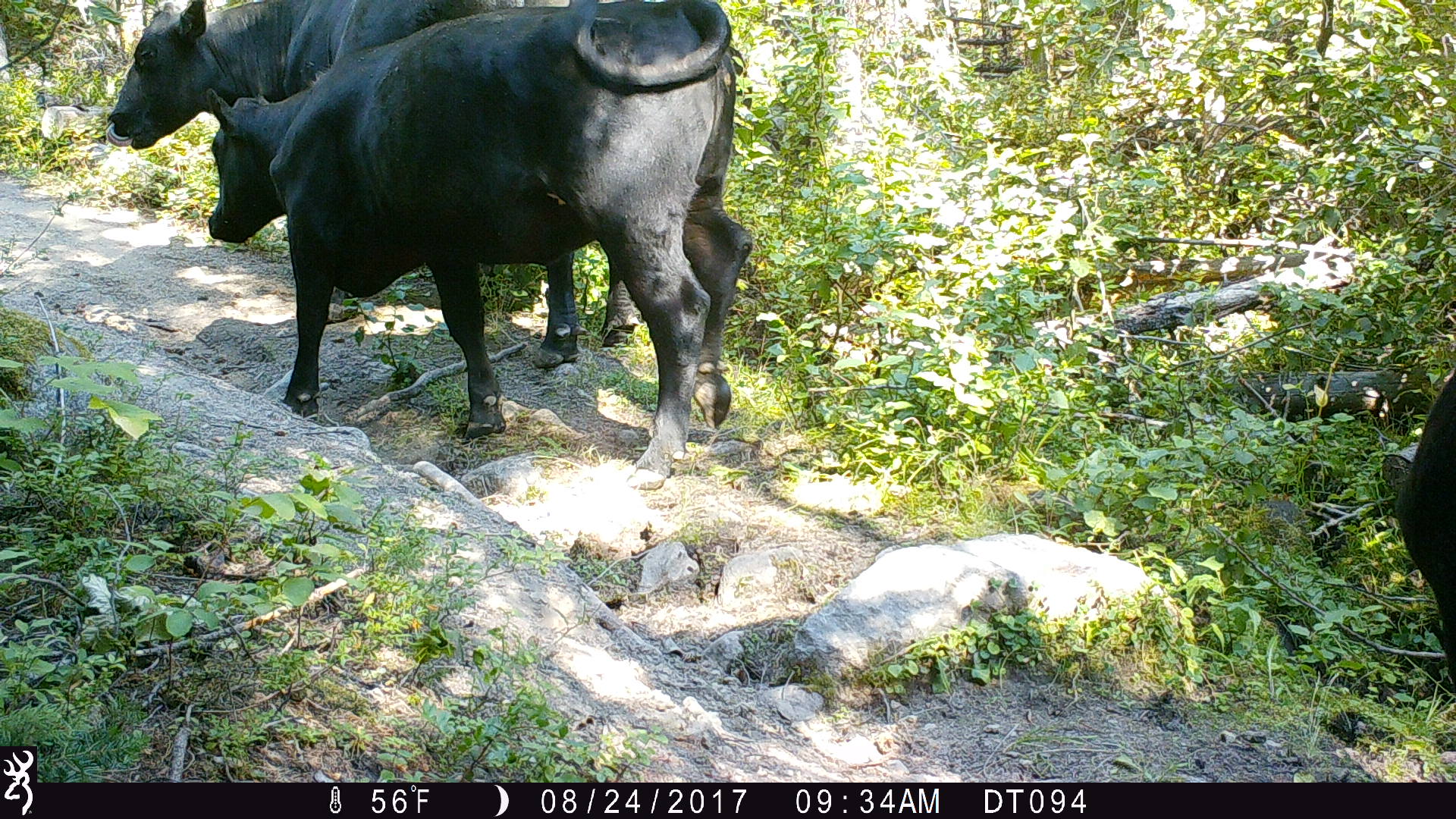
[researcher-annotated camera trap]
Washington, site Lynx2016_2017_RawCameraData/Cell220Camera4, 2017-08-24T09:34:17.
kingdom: Animalia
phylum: Chordata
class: Mammalia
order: Artiodactyla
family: Bovidae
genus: Bos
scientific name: Bos taurus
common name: domestic cattle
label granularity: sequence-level